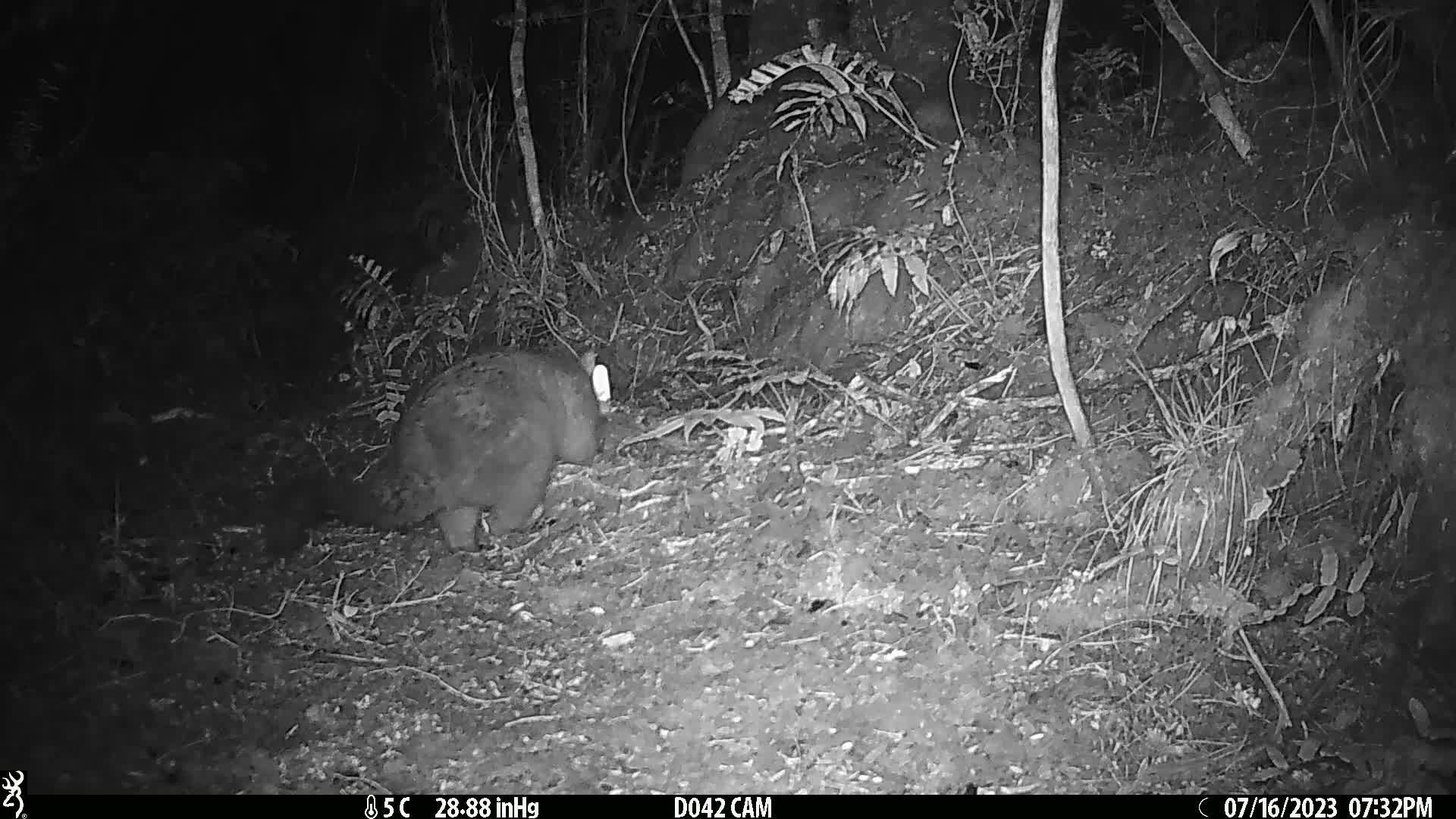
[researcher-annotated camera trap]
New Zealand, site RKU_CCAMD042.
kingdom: Animalia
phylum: Chordata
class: Mammalia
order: Diprotodontia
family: Phalangeridae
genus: Trichosurus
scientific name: Trichosurus vulpecula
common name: common brushtail possum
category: possum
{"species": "possum (common brushtail possum) (Trichosurus vulpecula)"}